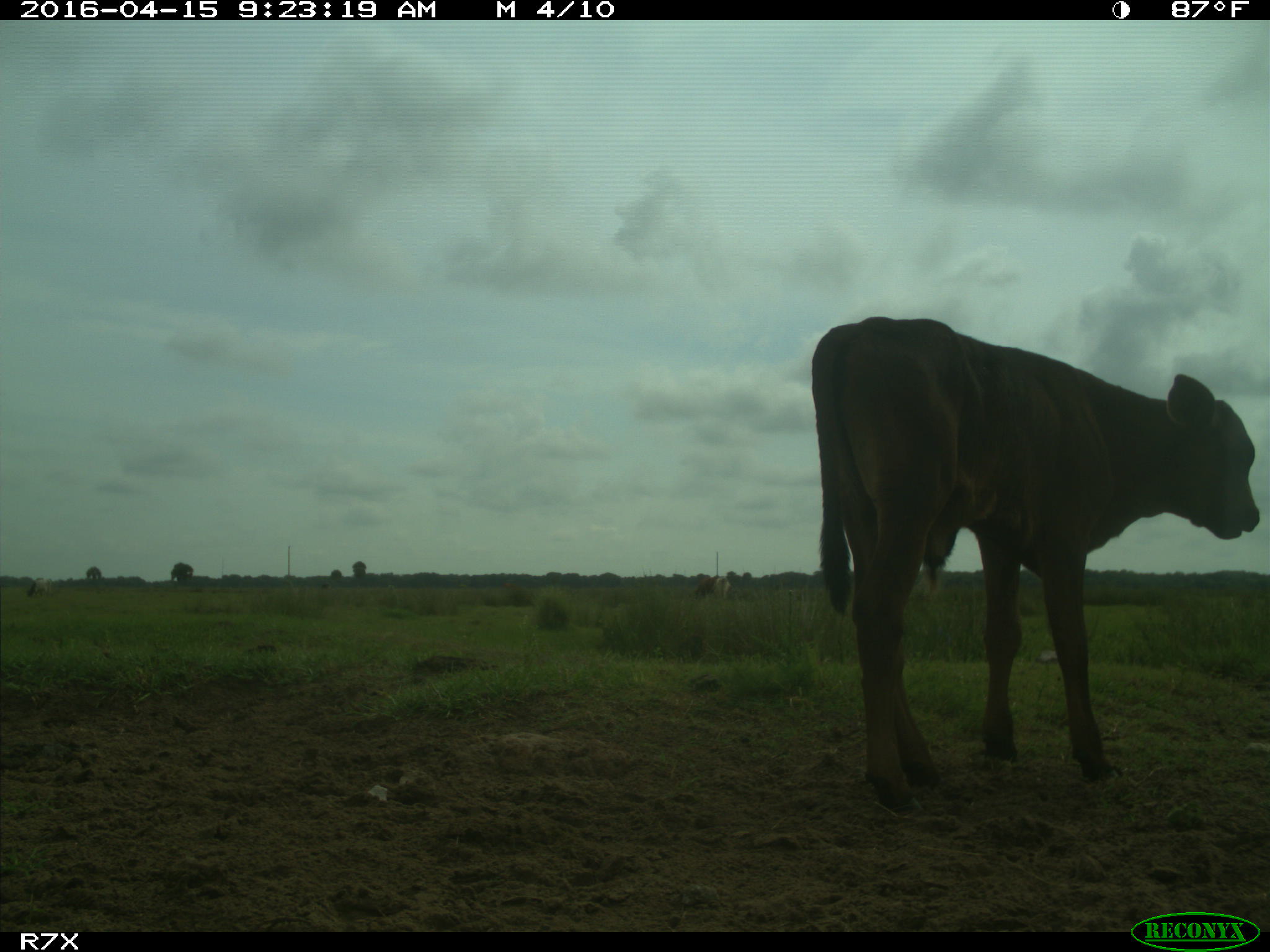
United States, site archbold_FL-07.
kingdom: Animalia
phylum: Chordata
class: Mammalia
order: Artiodactyla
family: Bovidae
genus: Bos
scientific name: Bos taurus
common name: domestic cow